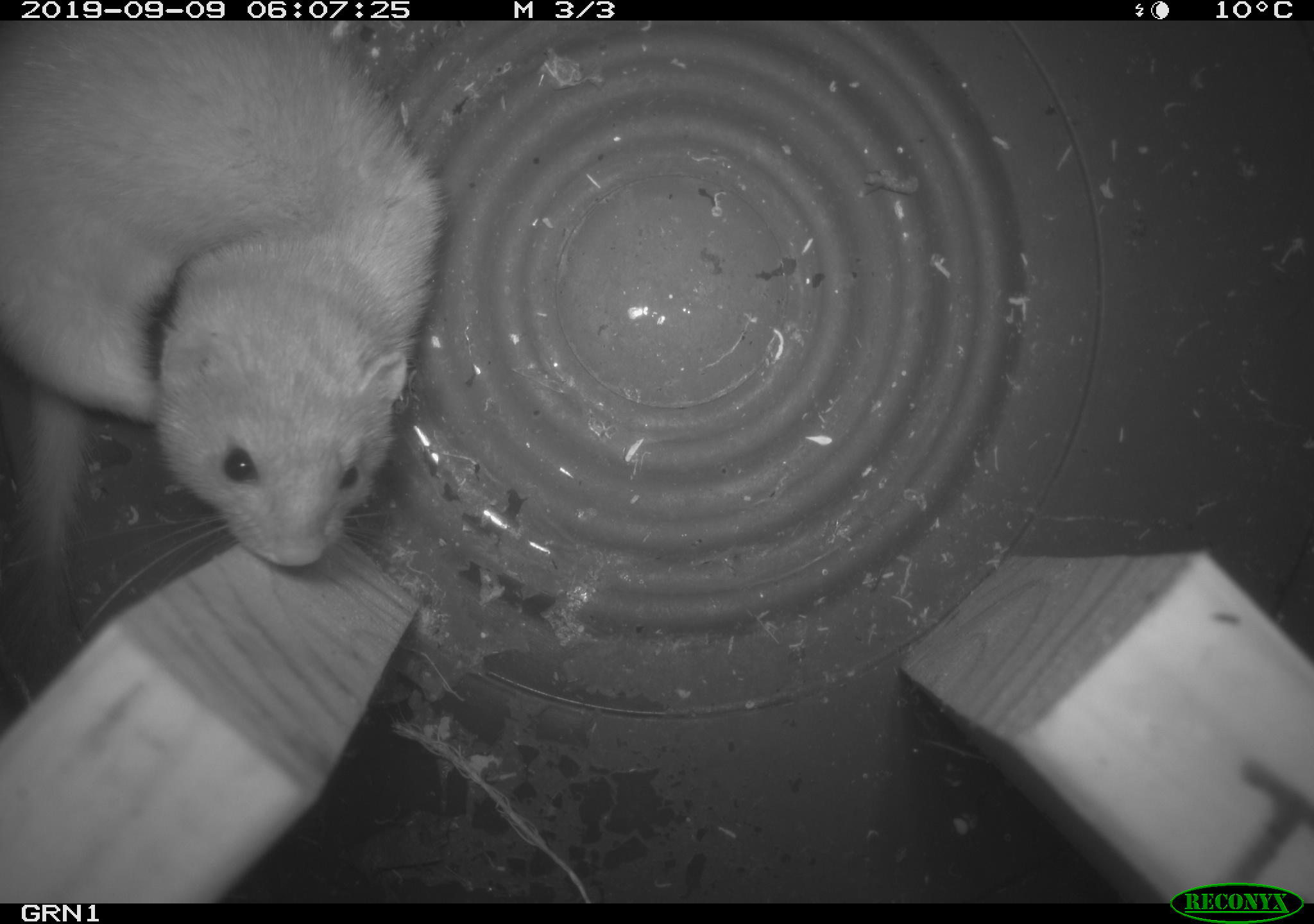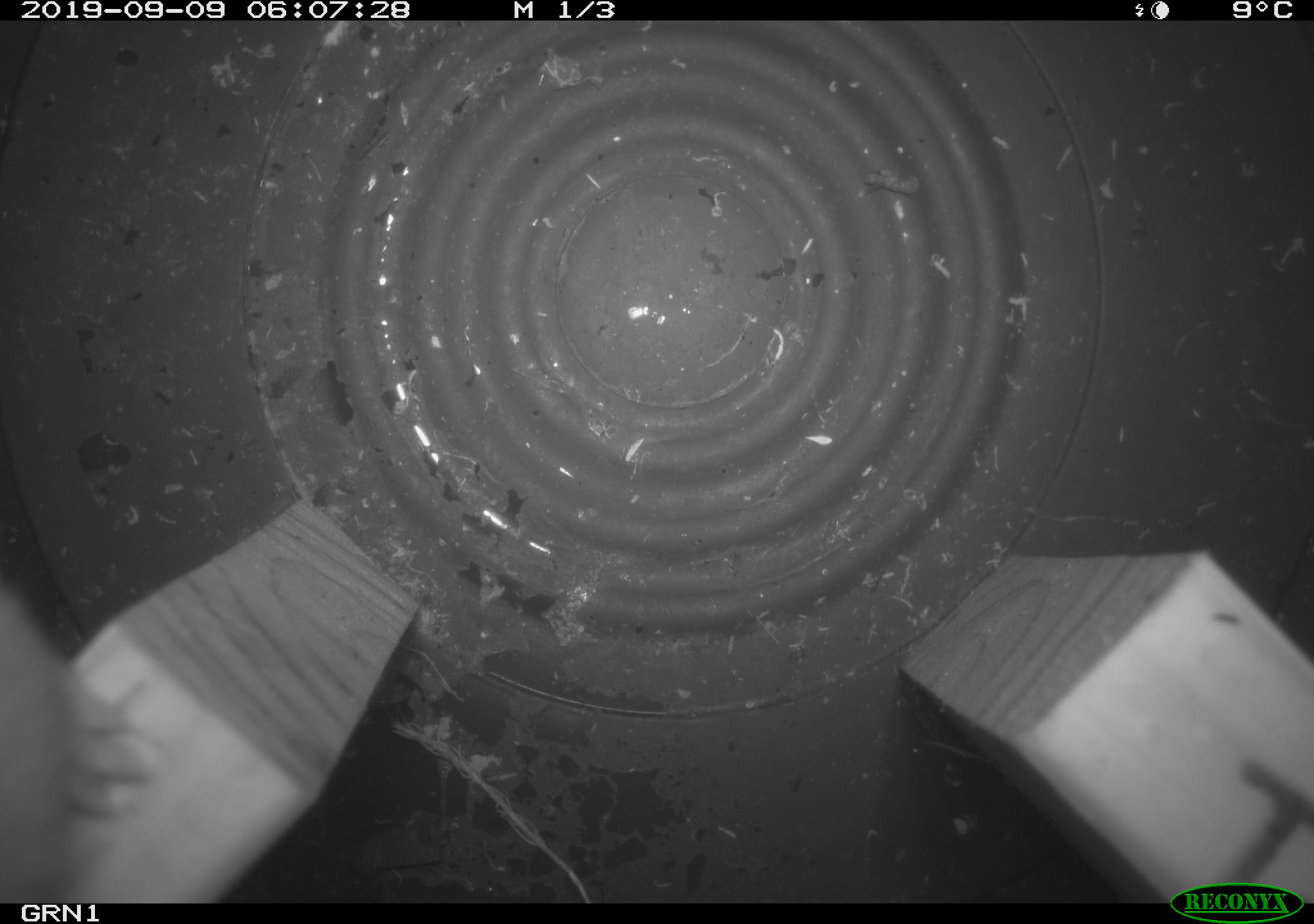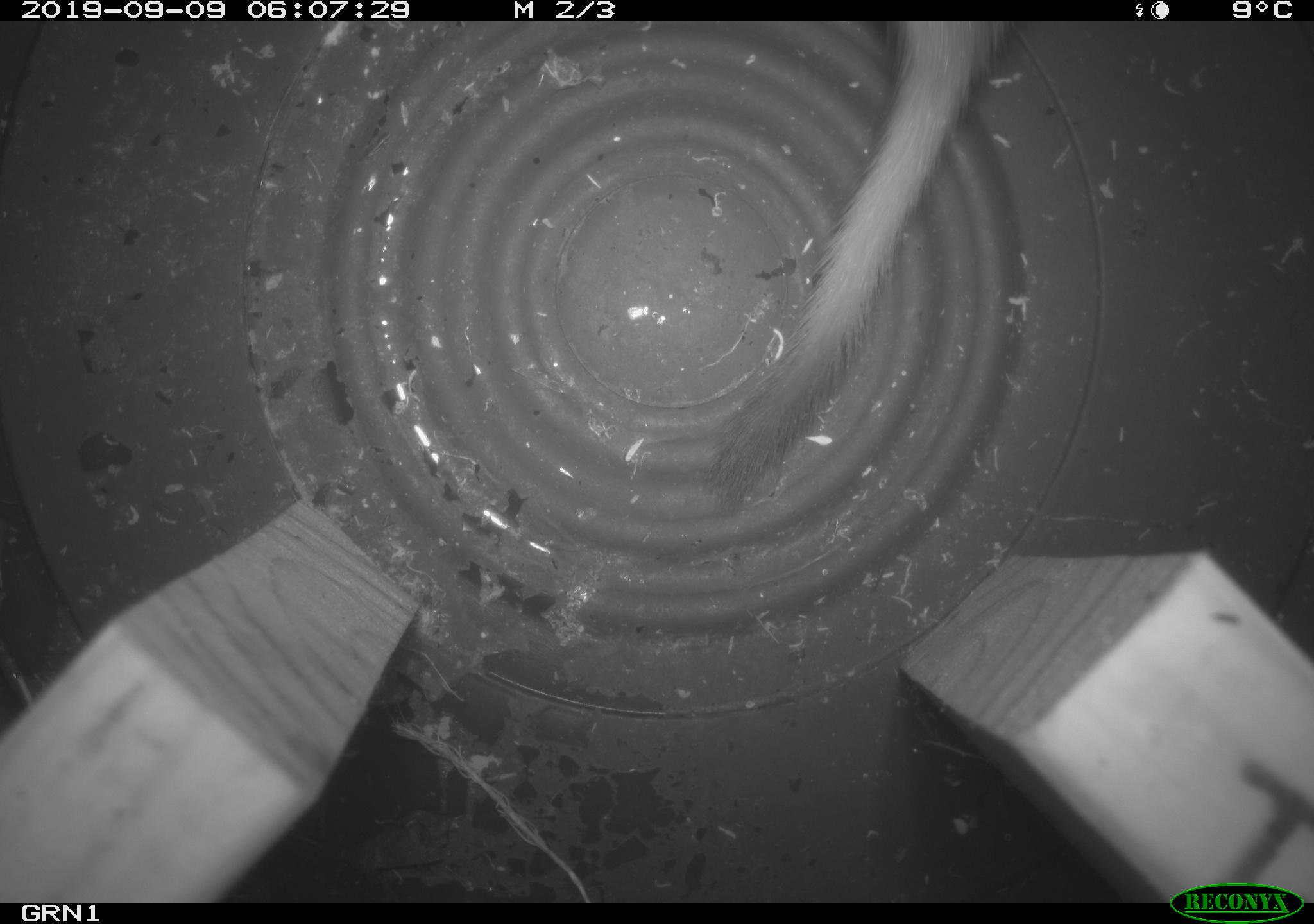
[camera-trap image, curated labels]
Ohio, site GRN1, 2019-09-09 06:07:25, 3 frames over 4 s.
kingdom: Animalia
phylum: Chordata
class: Mammalia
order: Carnivora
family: Mustelidae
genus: Neogale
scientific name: Neogale frenata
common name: long-tailed weasel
Long-tailed weasel (Neogale frenata).